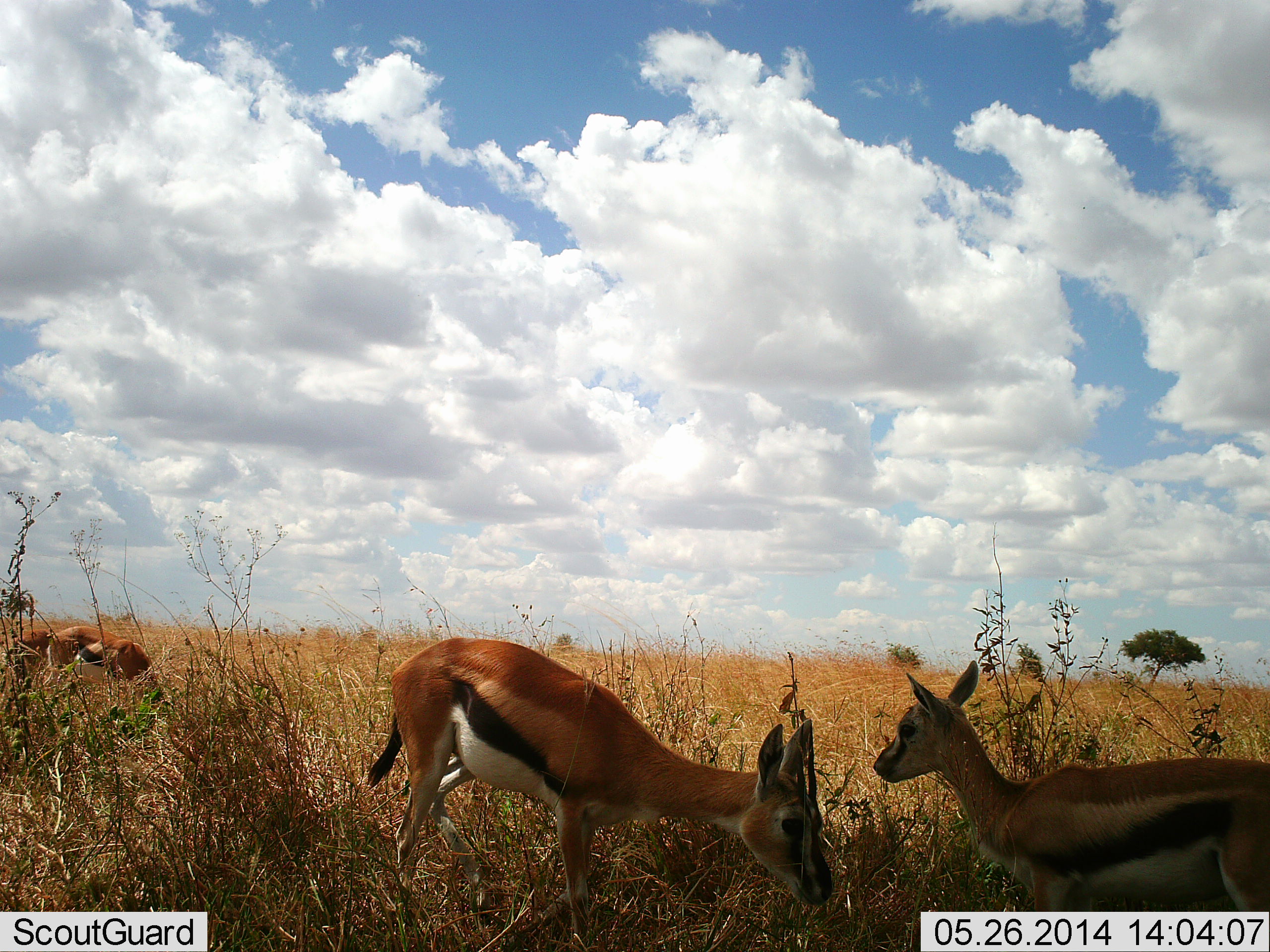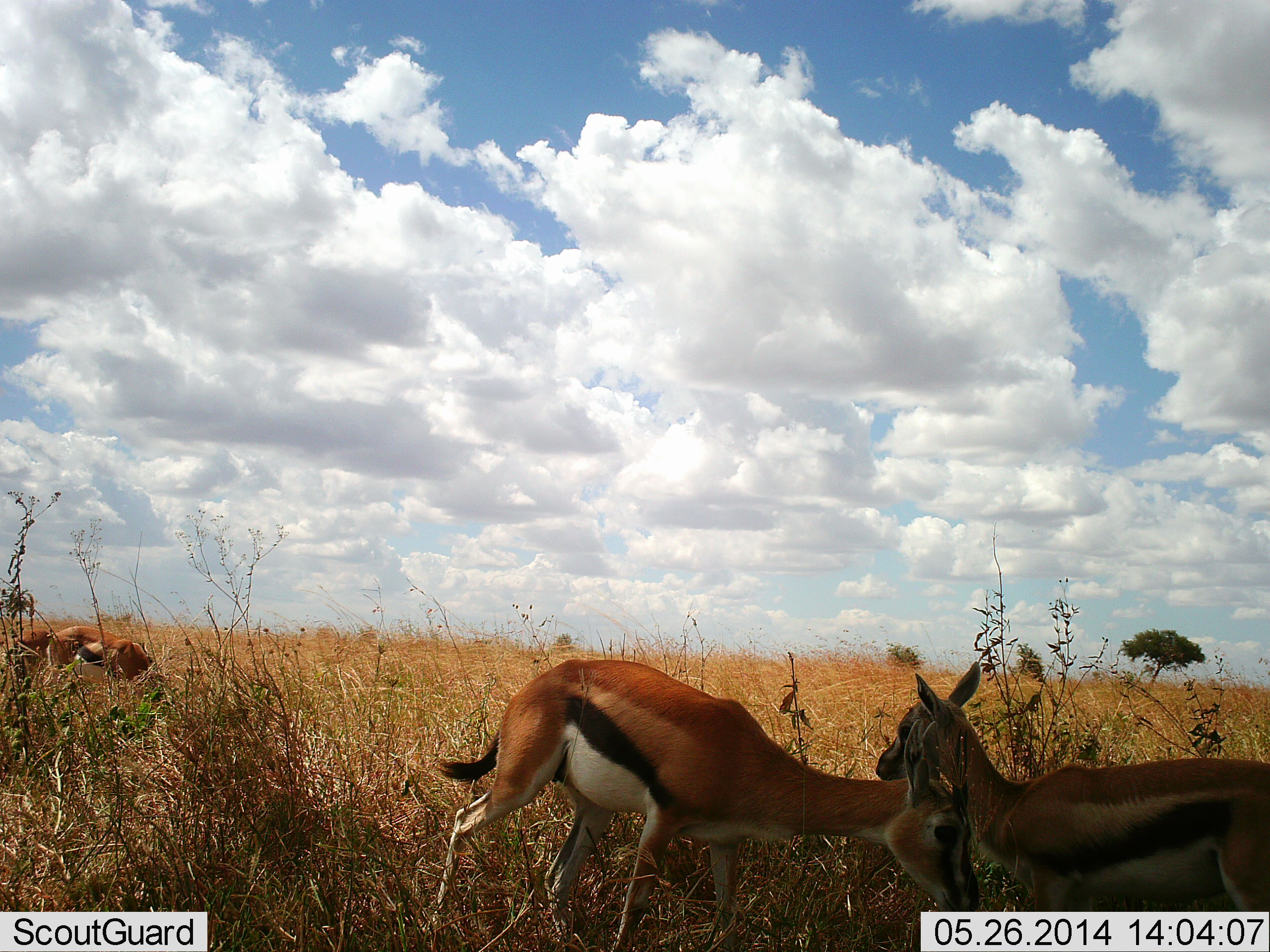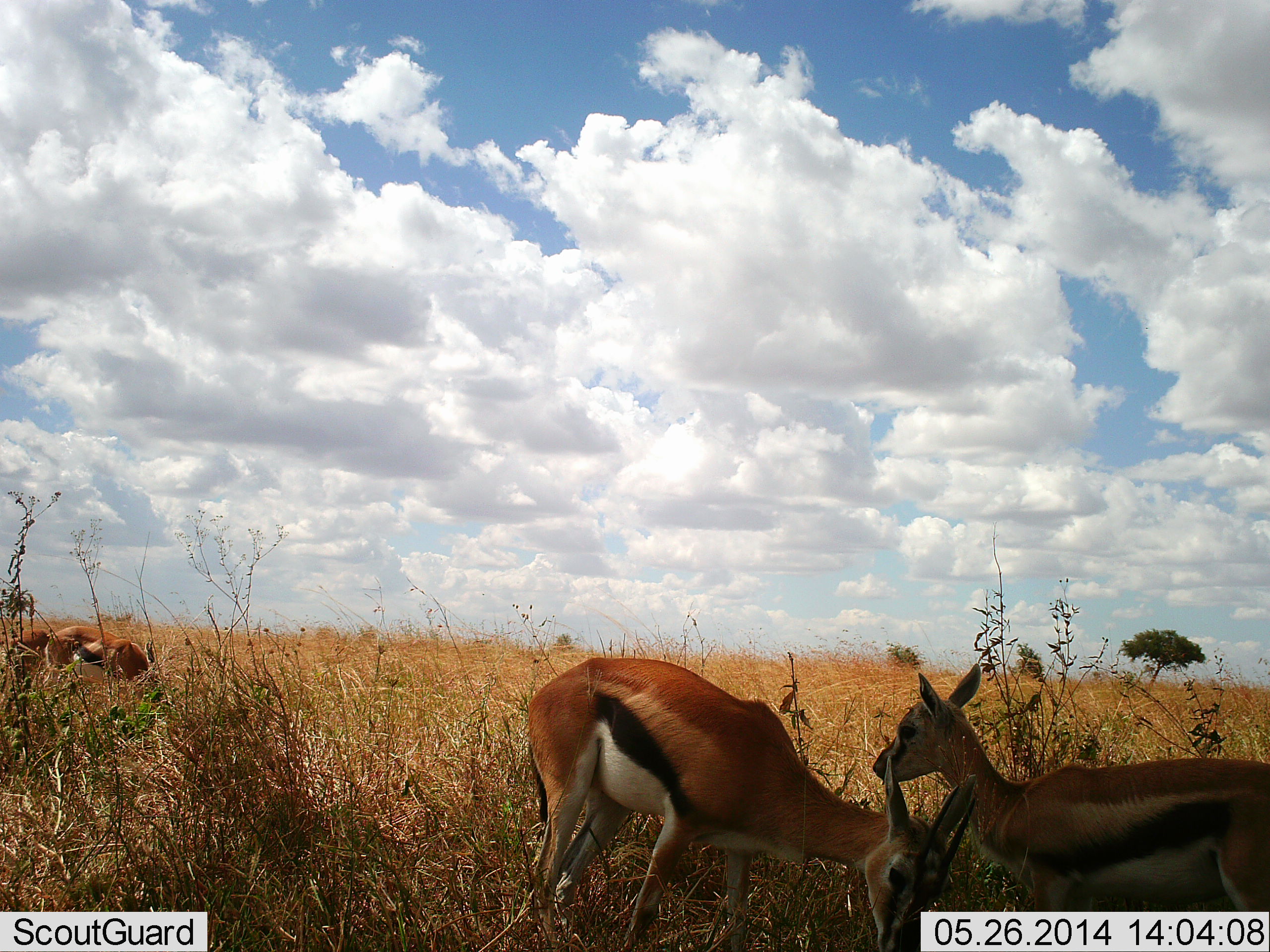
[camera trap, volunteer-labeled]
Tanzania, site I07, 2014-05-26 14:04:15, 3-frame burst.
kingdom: Animalia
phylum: Chordata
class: Mammalia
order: Artiodactyla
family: Bovidae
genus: Eudorcas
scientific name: Eudorcas thomsonii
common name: thomson's gazelle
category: gazellethomsons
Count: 4.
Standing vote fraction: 90%.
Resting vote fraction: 0%.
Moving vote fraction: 20%.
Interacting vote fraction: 10%.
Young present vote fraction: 0%.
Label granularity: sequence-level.